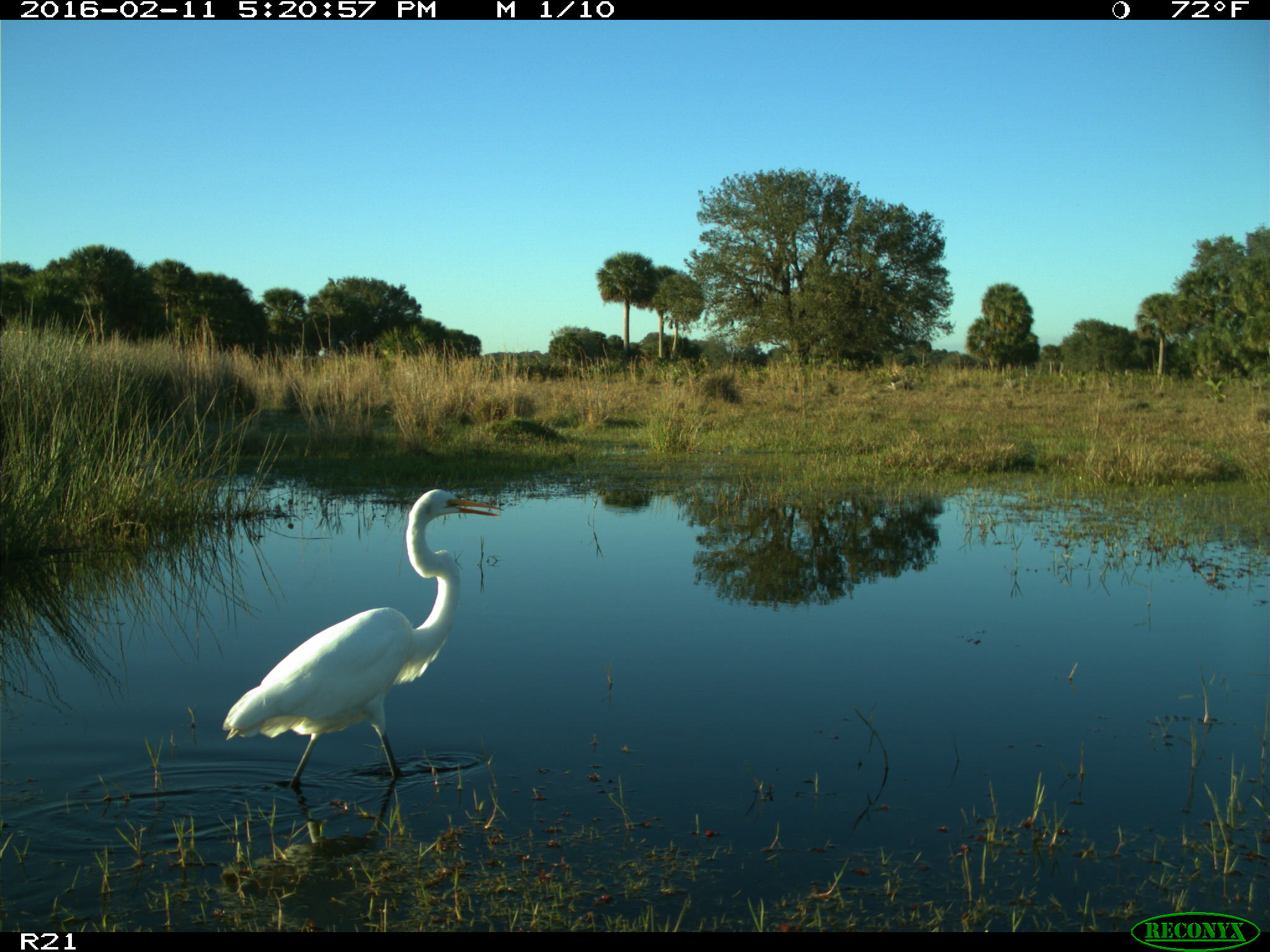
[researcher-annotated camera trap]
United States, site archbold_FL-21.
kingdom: Animalia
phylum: Chordata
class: Aves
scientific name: Aves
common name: birds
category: unidentified bird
Unidentified bird (birds) (Aves).